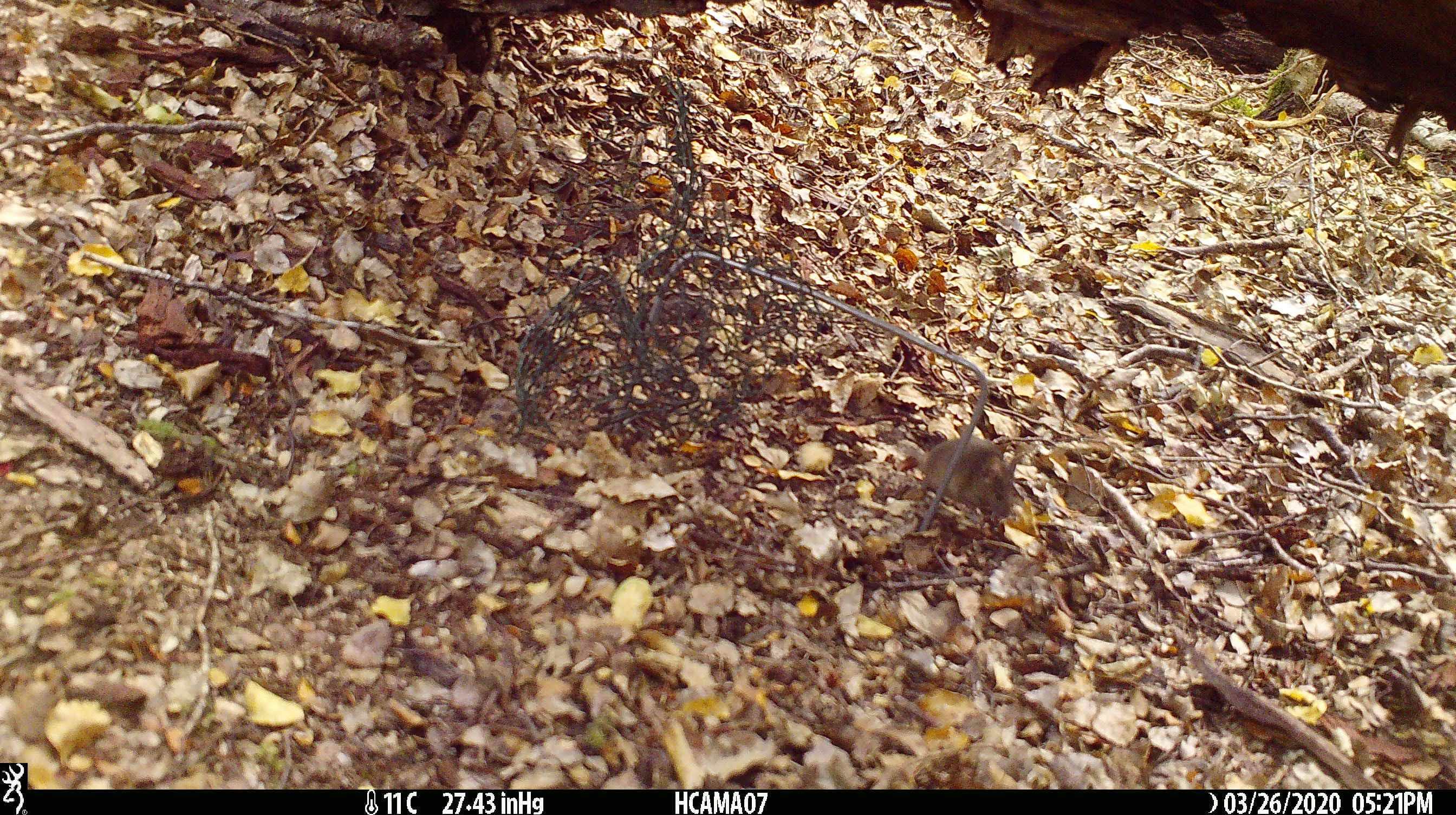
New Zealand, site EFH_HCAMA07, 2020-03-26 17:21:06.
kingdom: Animalia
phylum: Chordata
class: Mammalia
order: Rodentia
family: Muridae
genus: Mus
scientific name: Mus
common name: mouse